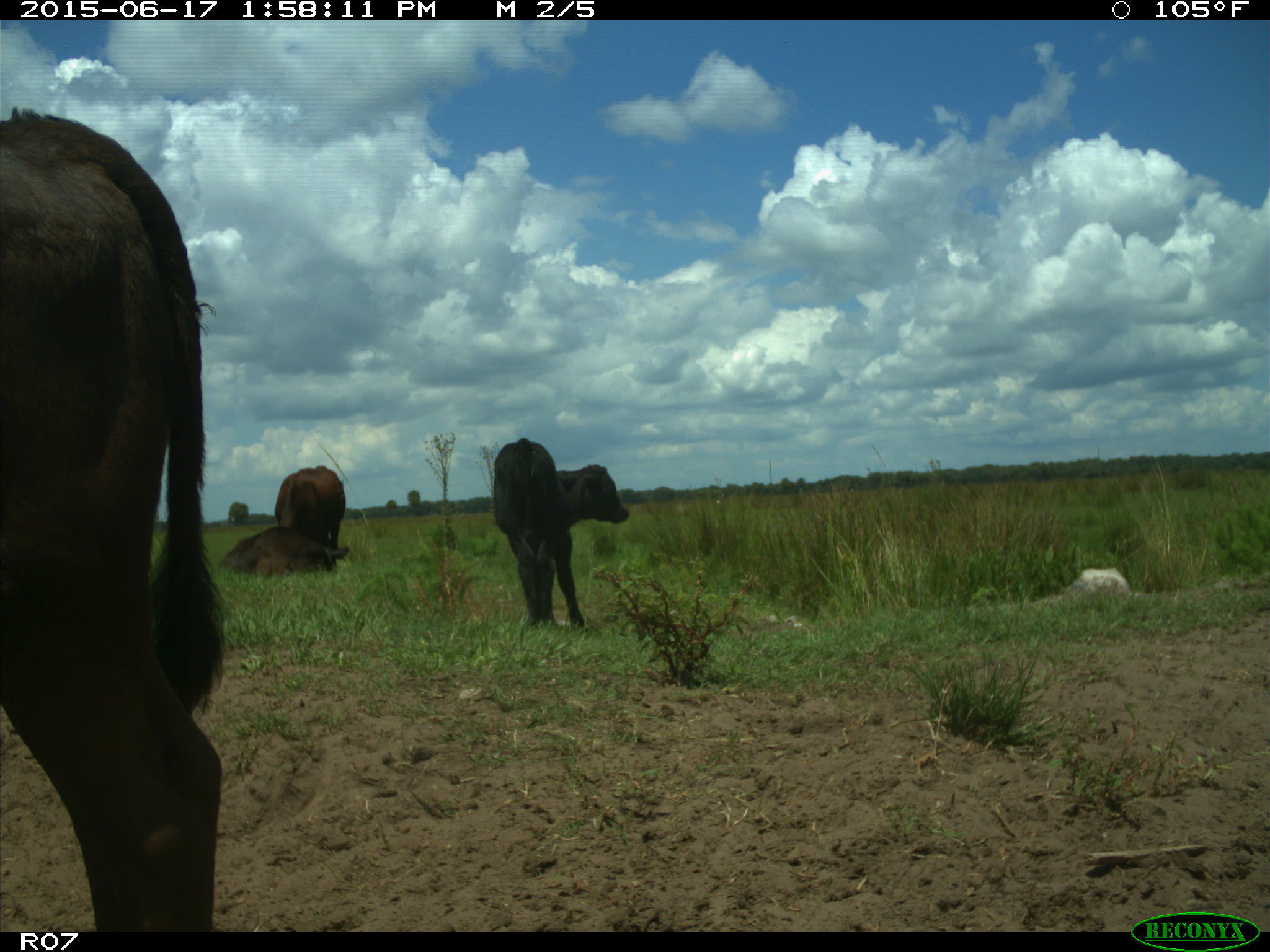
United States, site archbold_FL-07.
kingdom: Animalia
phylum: Chordata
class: Mammalia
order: Artiodactyla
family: Bovidae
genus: Bos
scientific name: Bos taurus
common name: domestic cow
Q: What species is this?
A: Bos taurus (domestic cow).